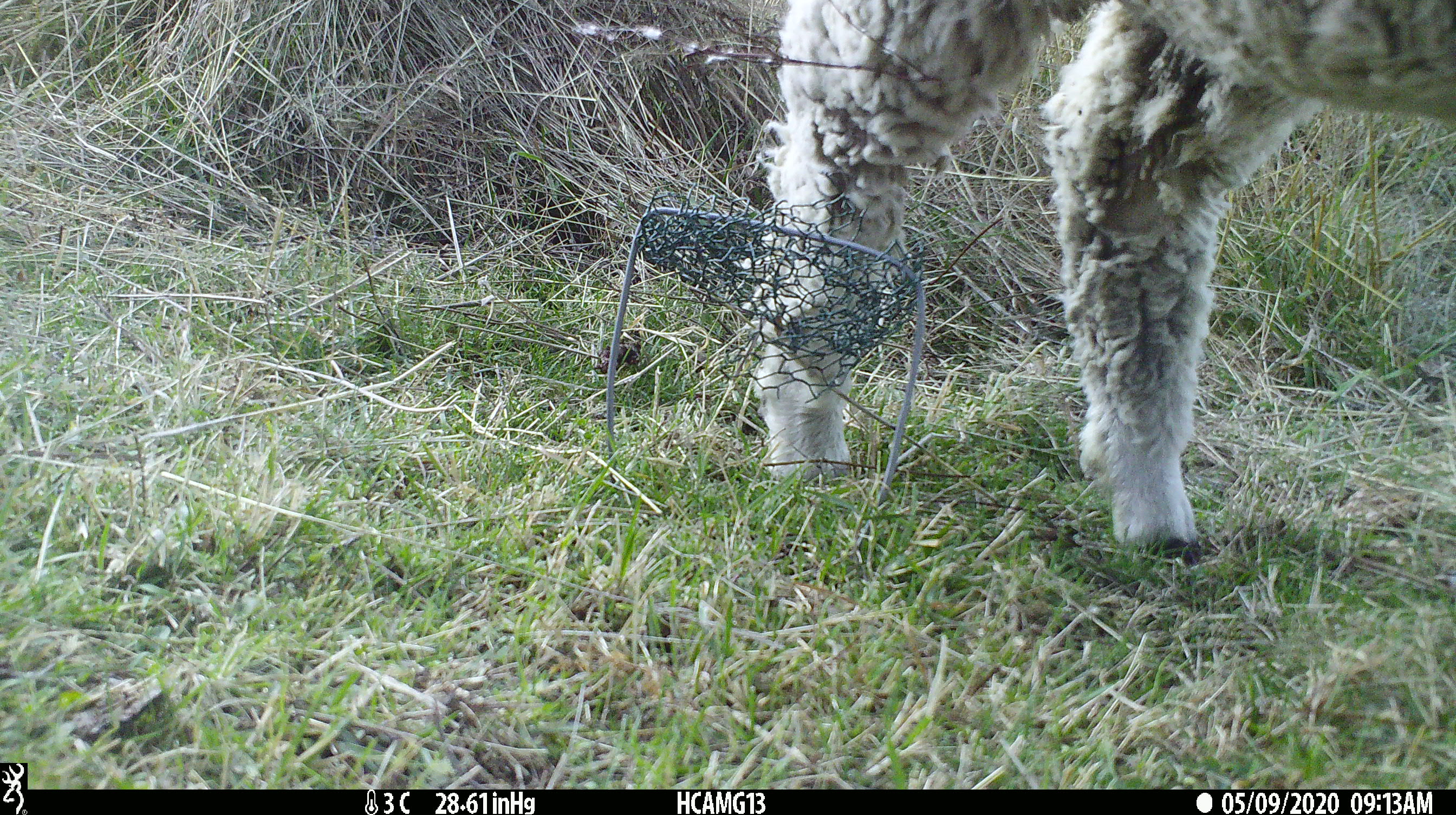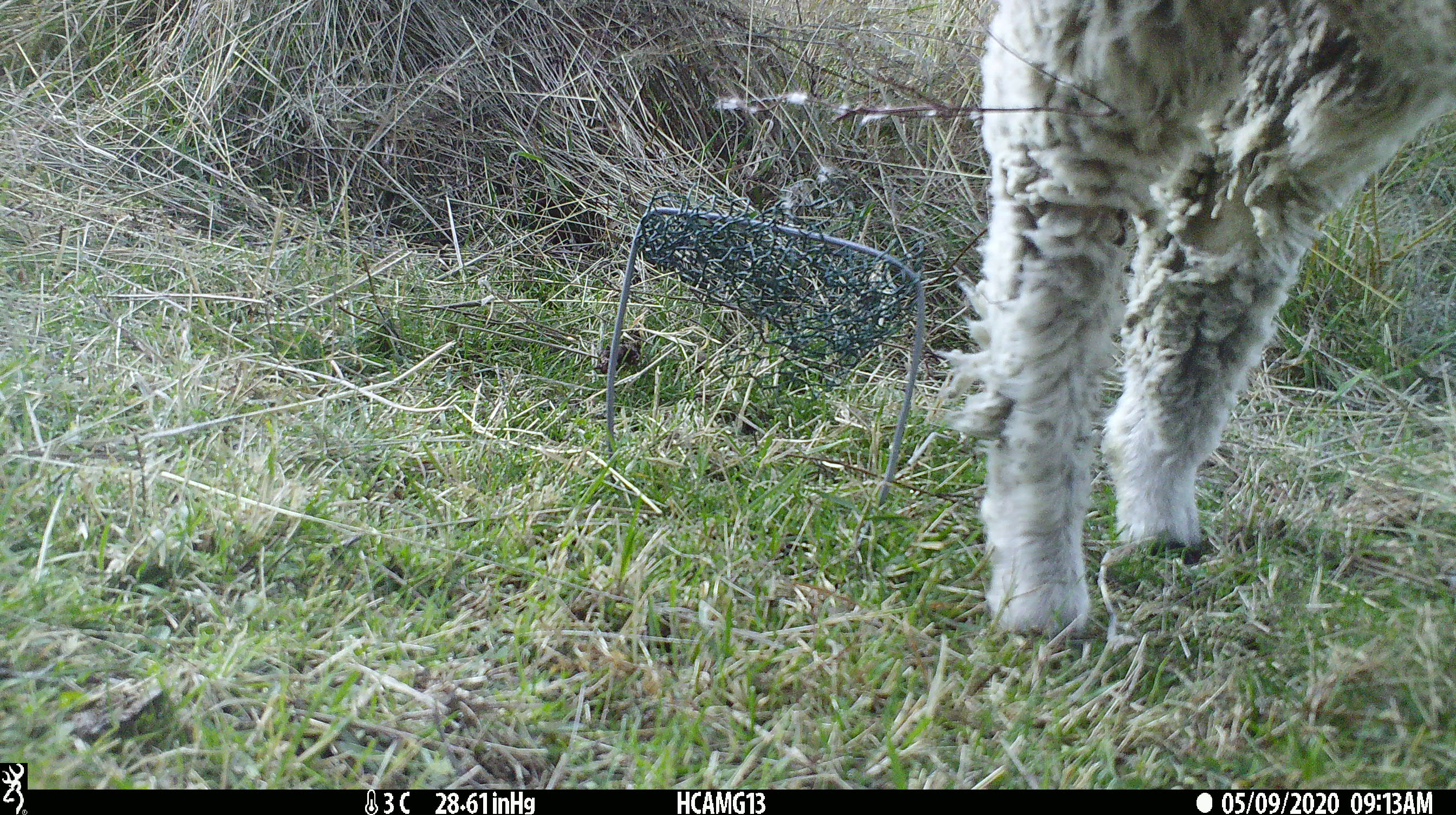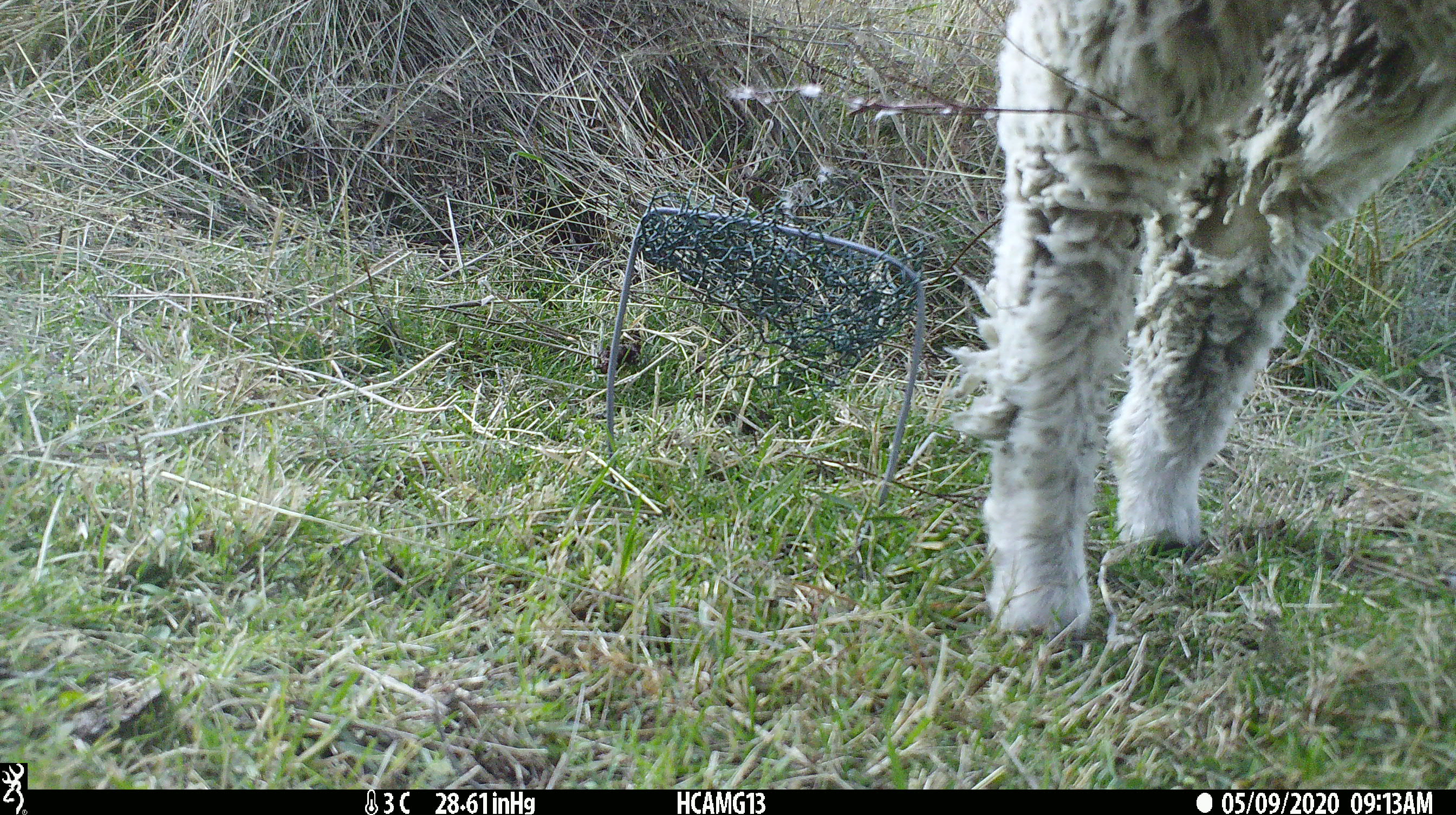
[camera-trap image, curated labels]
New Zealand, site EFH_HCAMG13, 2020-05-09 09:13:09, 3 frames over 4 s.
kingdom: Animalia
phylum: Chordata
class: Mammalia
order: Artiodactyla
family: Bovidae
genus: Ovis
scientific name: Ovis aries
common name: domestic sheep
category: sheep